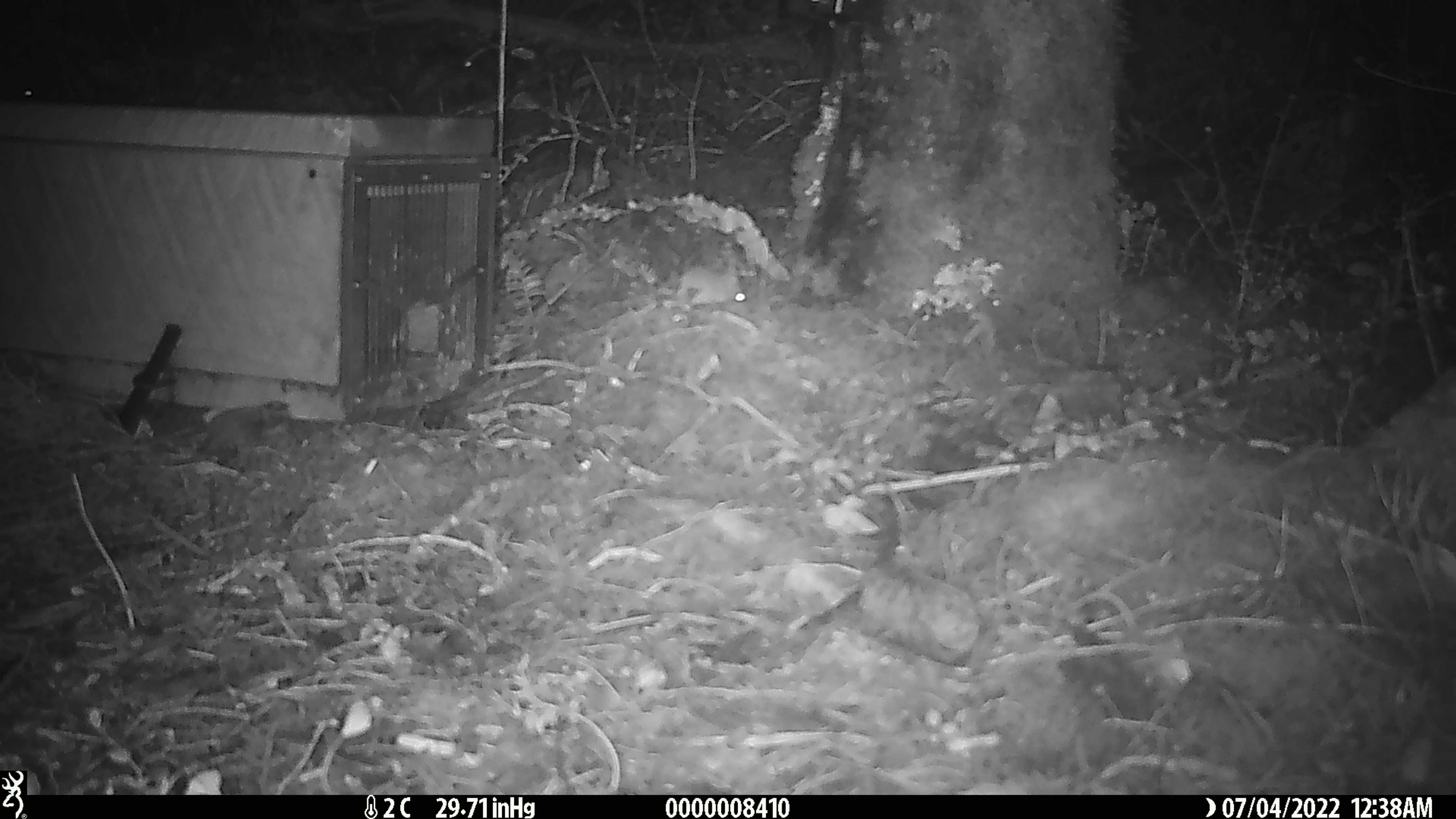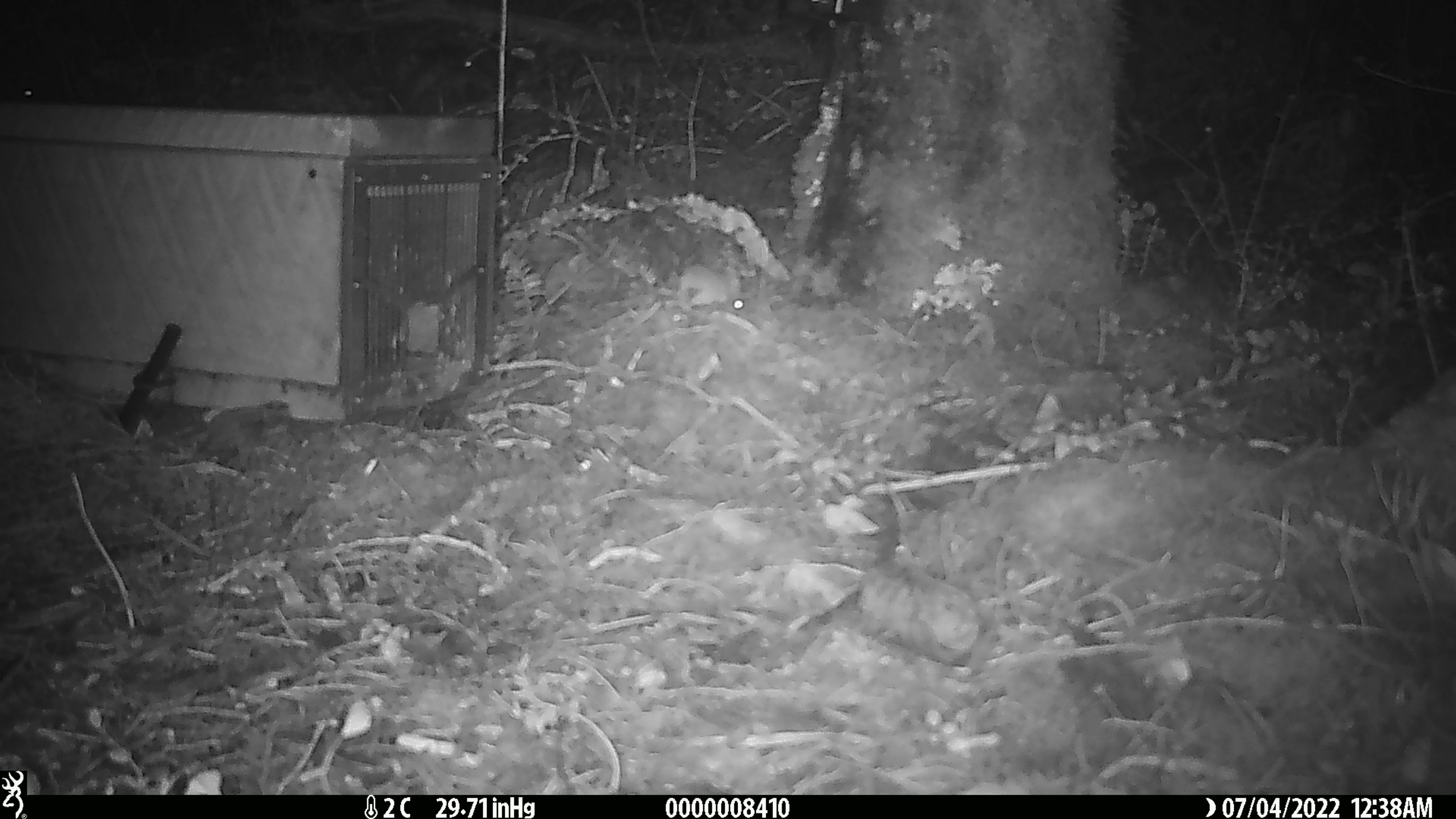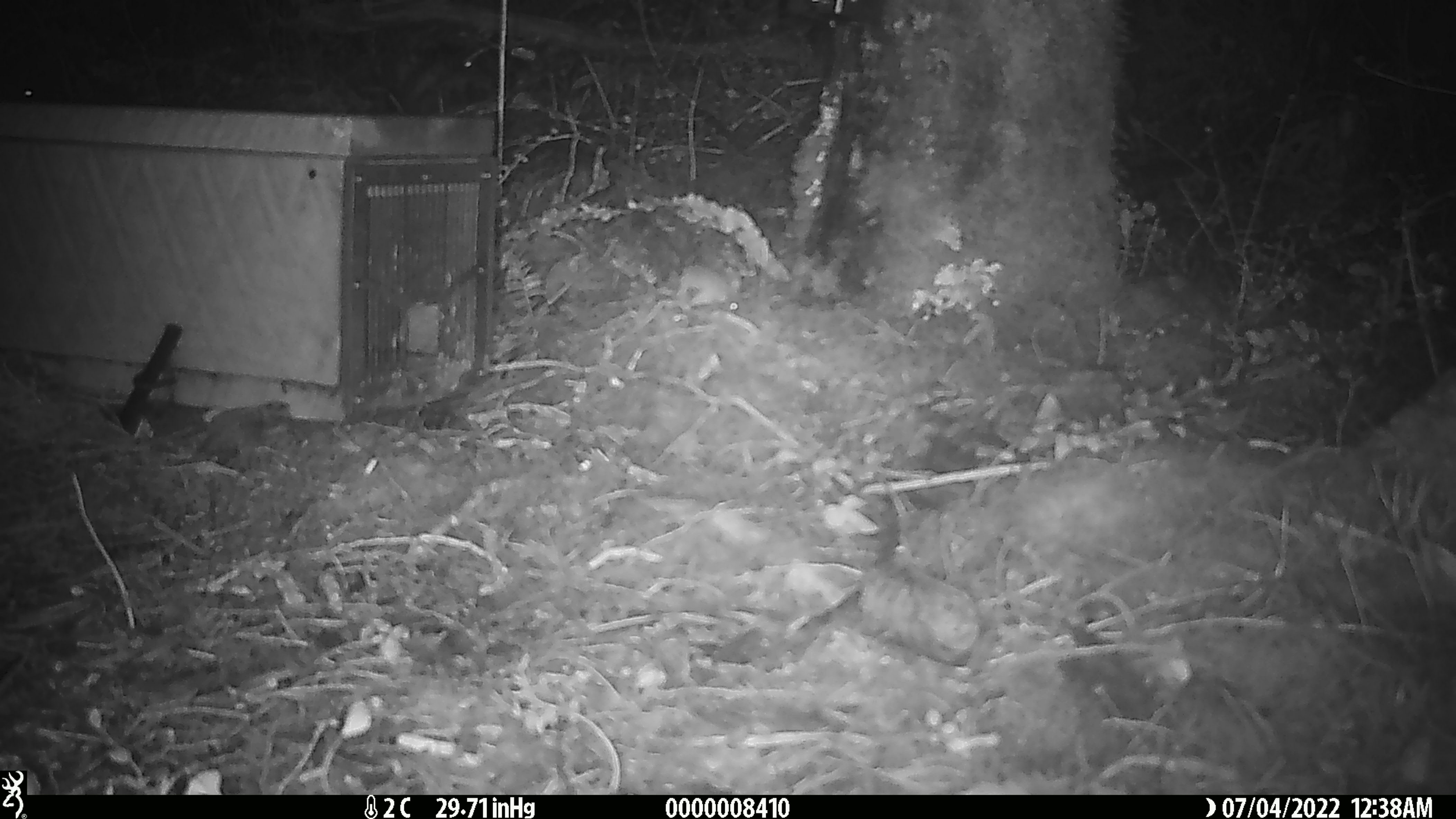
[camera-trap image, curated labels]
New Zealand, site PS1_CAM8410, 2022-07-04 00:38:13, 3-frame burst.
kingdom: Animalia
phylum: Chordata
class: Mammalia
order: Rodentia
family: Muridae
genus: Mus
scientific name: Mus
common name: mouse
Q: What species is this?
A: Mouse (Mus).